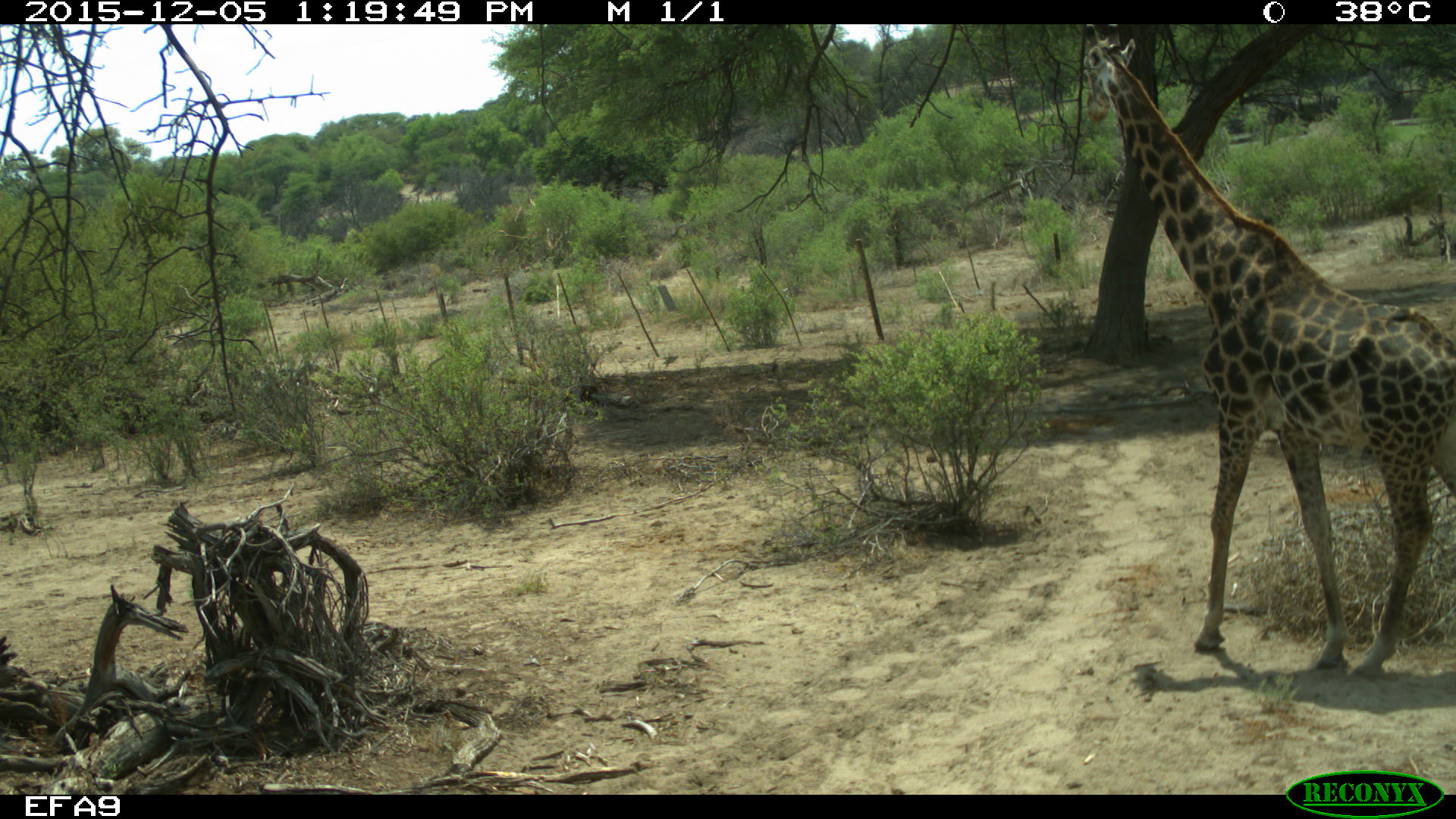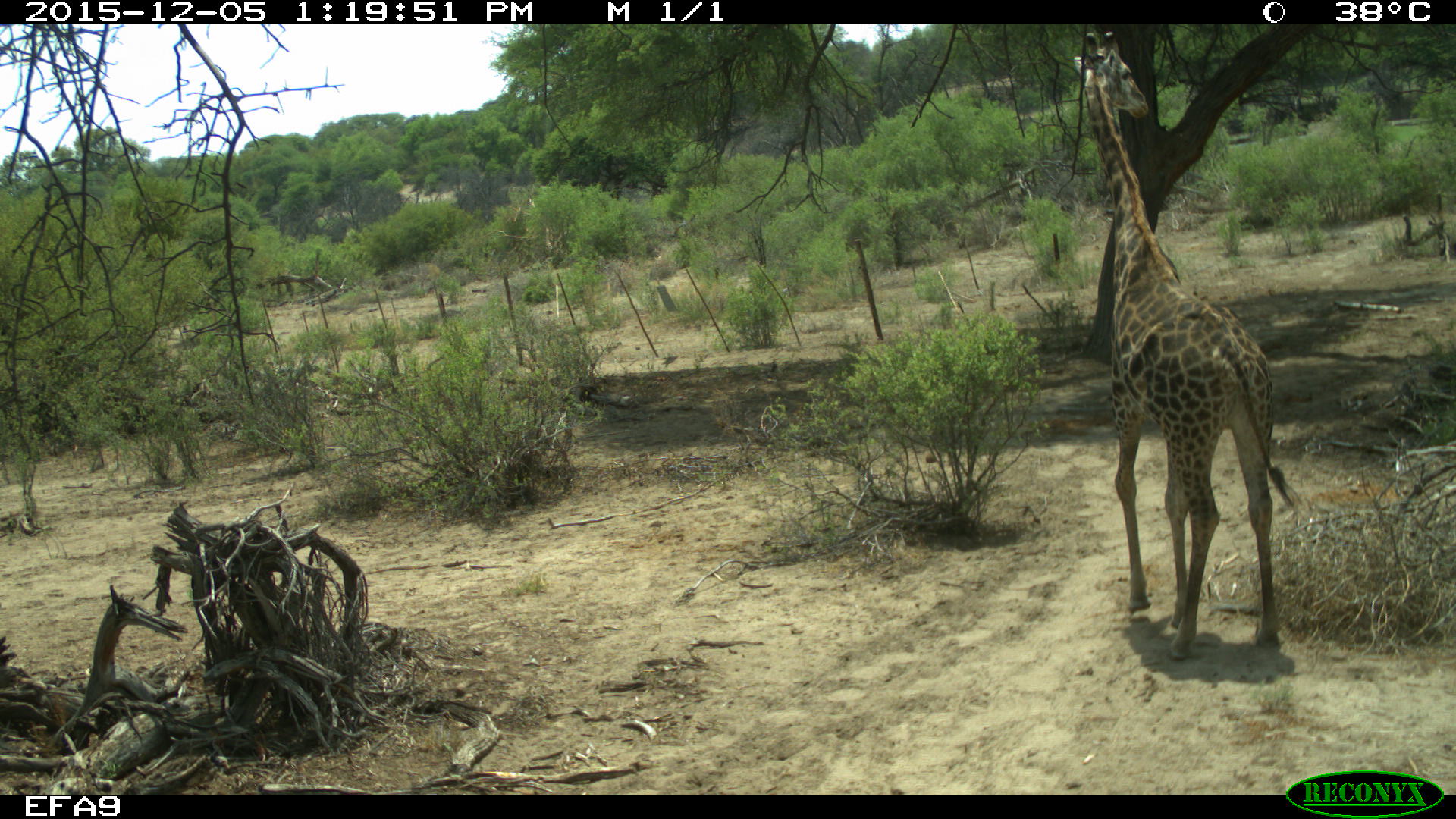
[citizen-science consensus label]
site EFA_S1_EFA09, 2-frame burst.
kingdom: Animalia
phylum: Chordata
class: Mammalia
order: Artiodactyla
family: Giraffidae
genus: Giraffa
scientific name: Giraffa camelopardalis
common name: giraffe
Giraffe (Giraffa camelopardalis), count 1. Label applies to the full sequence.